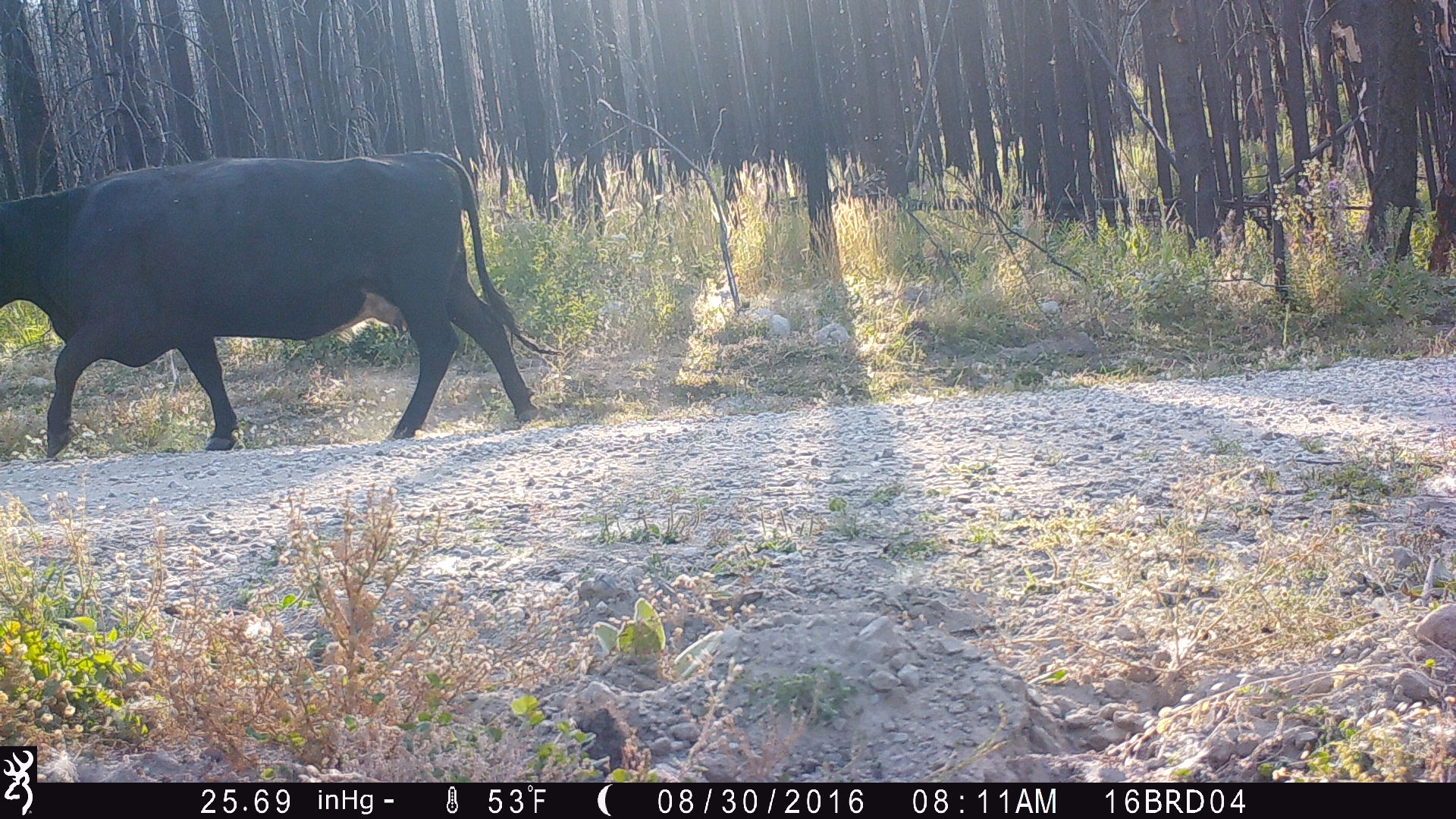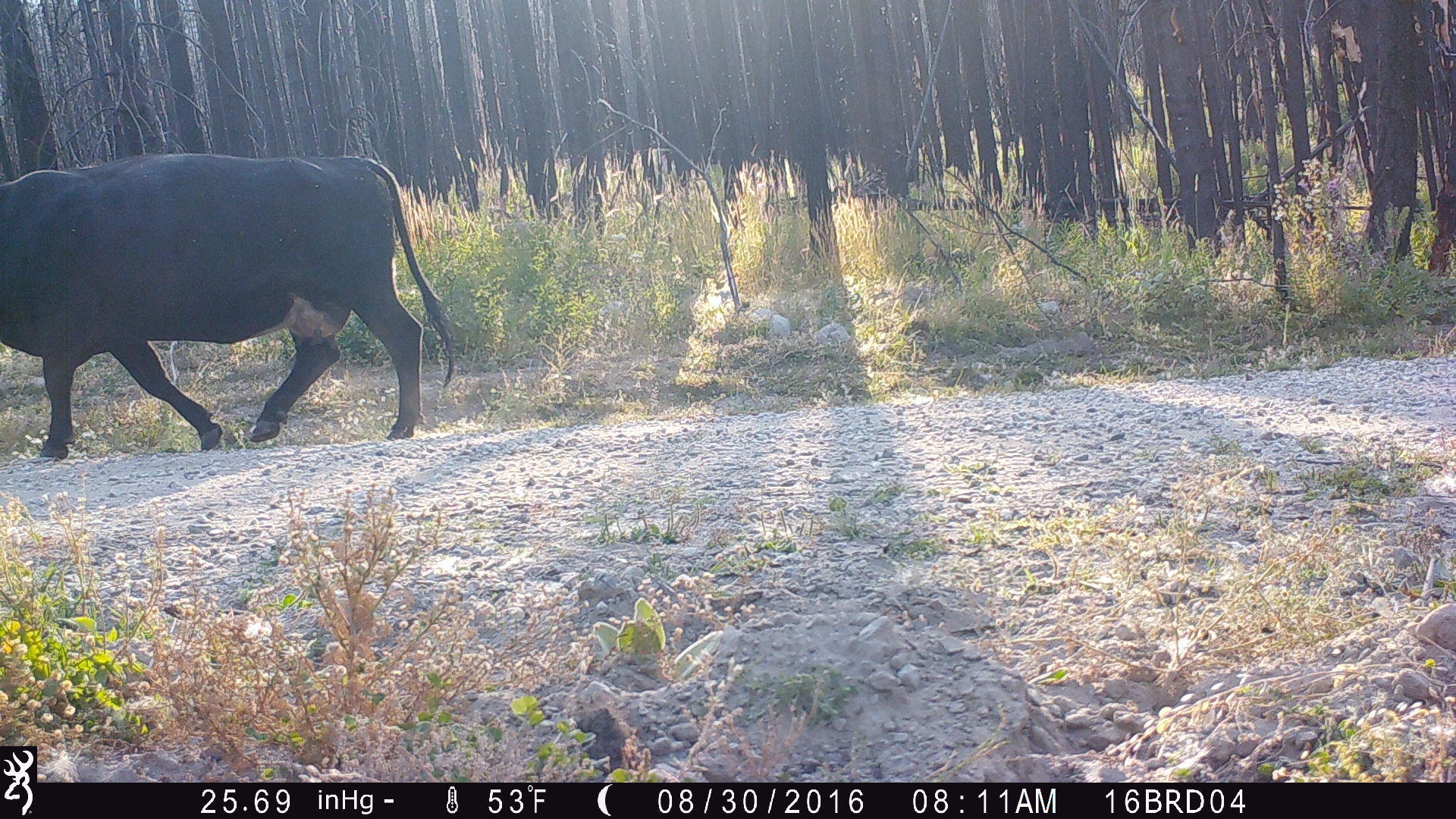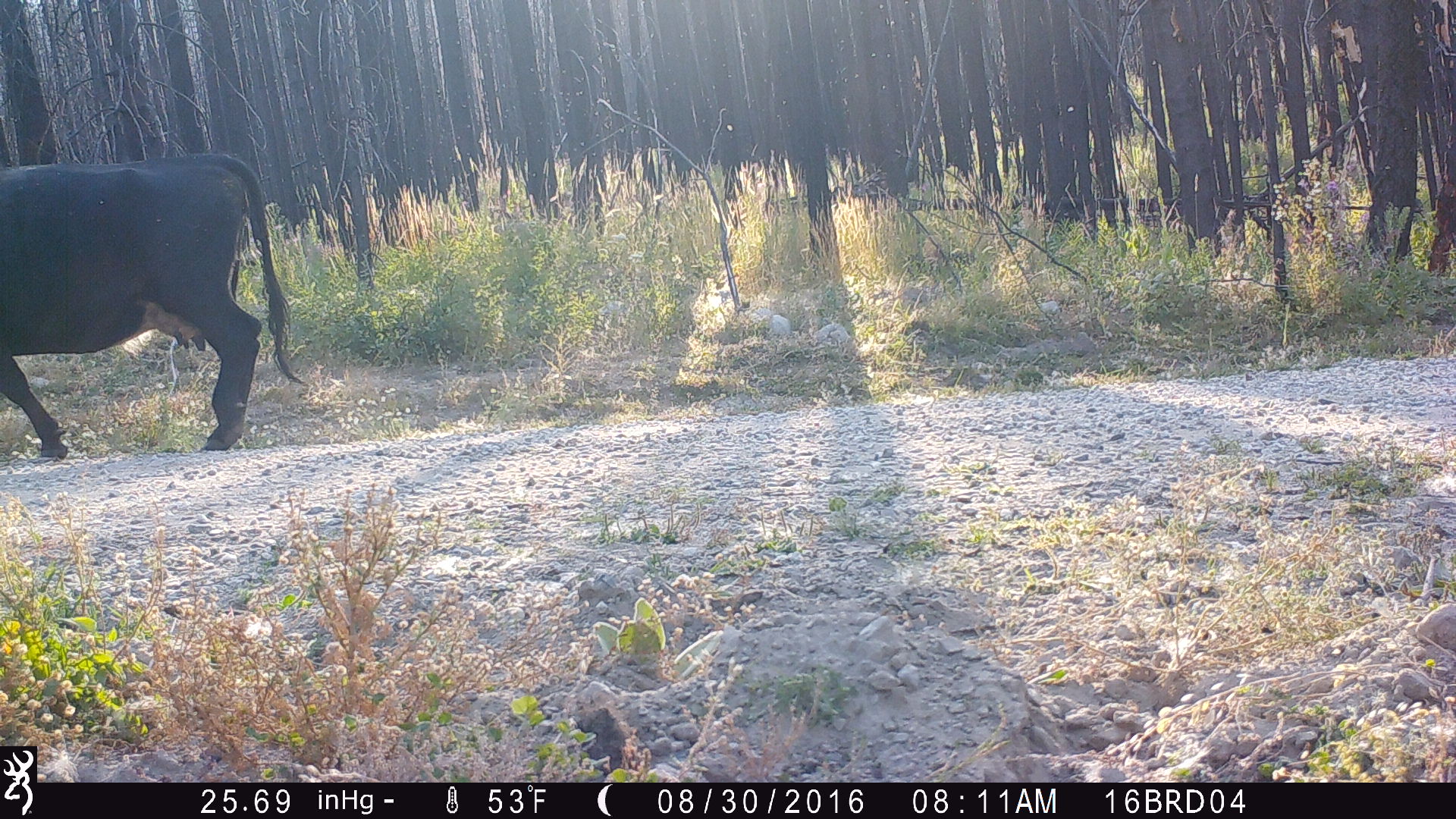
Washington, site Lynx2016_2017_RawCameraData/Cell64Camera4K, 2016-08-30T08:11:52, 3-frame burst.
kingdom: Animalia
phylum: Chordata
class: Mammalia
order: Artiodactyla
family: Bovidae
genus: Bos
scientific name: Bos taurus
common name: domestic cattle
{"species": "domestic cattle (Bos taurus)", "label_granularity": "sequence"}